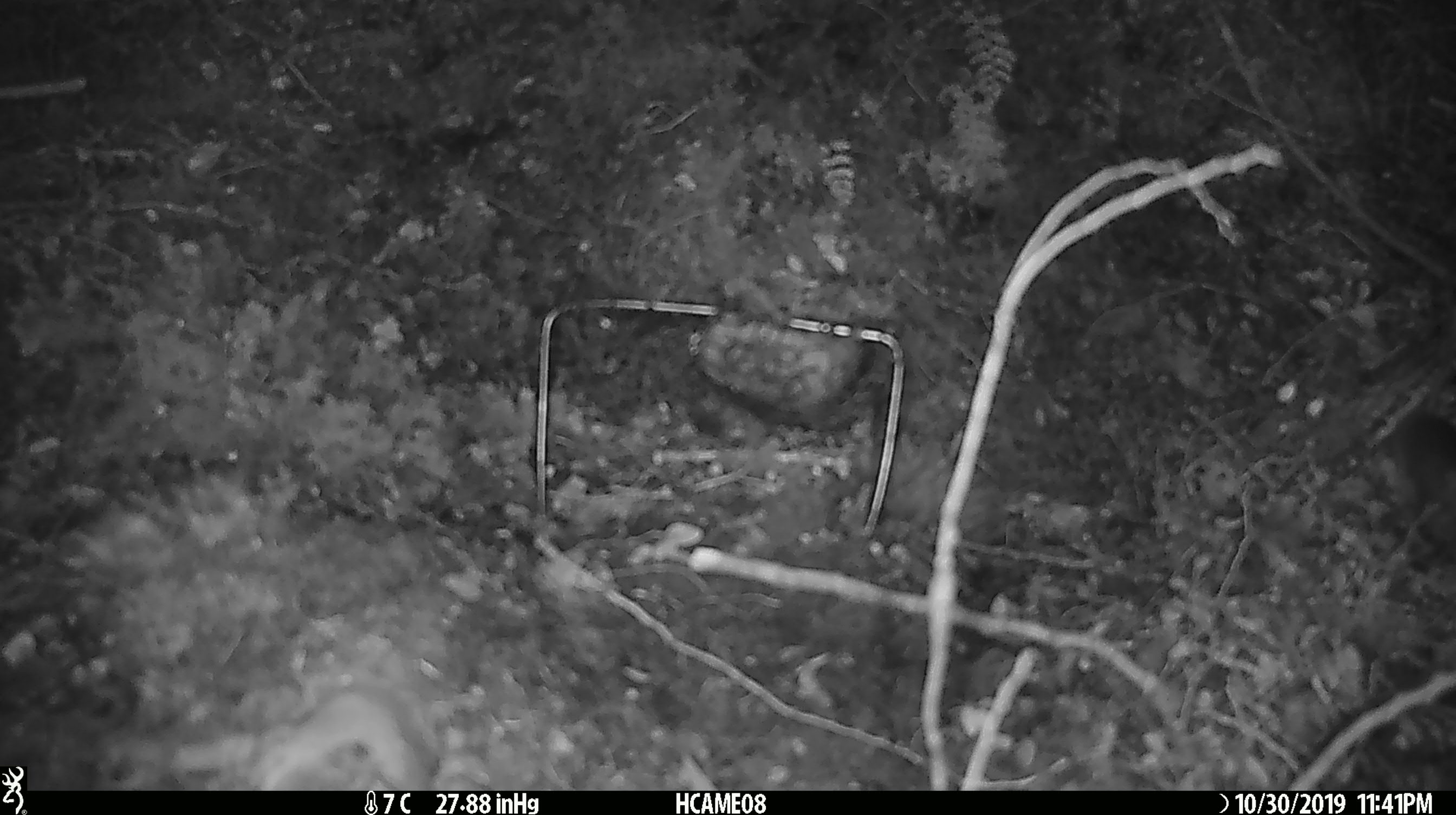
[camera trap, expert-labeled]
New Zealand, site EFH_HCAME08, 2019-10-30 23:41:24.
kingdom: Animalia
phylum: Chordata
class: Mammalia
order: Rodentia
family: Muridae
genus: Mus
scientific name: Mus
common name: mouse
Mouse (Mus).